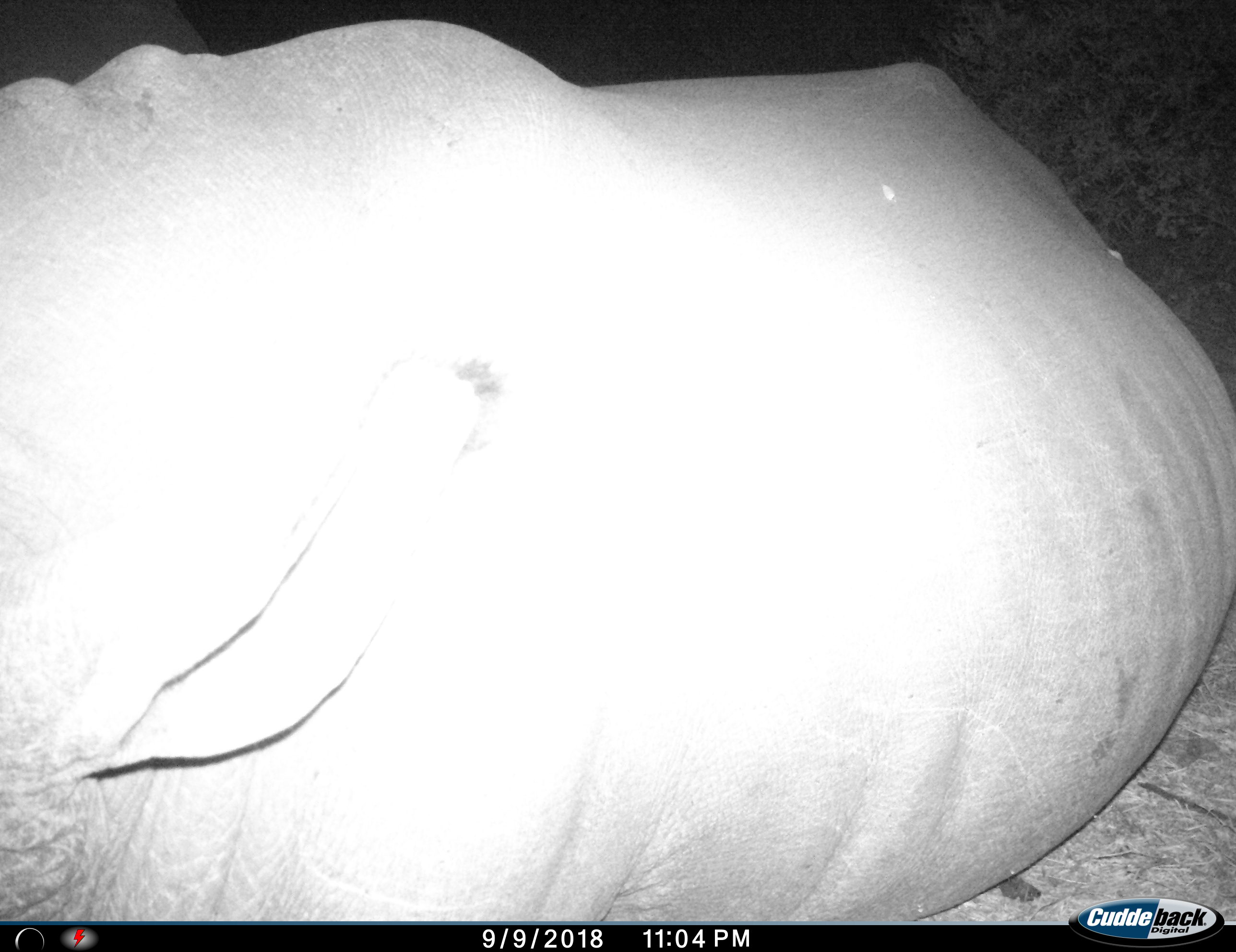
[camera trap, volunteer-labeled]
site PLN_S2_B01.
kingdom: Animalia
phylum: Chordata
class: Mammalia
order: Perissodactyla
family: Rhinocerotidae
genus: Ceratotherium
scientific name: Ceratotherium simum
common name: white rhinoceros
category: rhinoceroswhite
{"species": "rhinoceroswhite (white rhinoceros) (Ceratotherium simum)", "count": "1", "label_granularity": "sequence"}